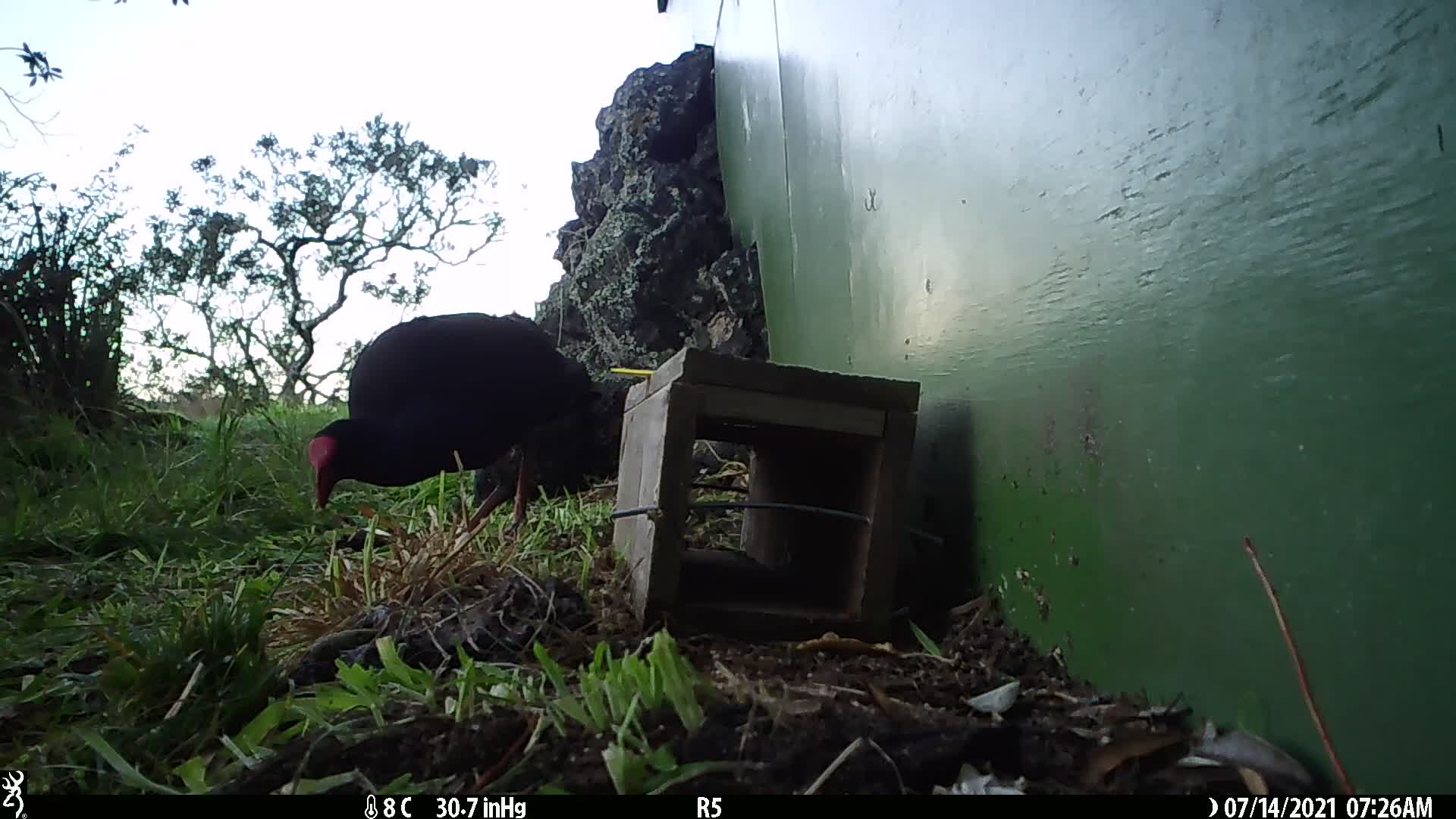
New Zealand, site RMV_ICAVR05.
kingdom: Animalia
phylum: Chordata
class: Aves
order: Gruiformes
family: Rallidae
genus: Porphyrio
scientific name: Porphyrio melanotus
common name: australasian swamphen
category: pukeko